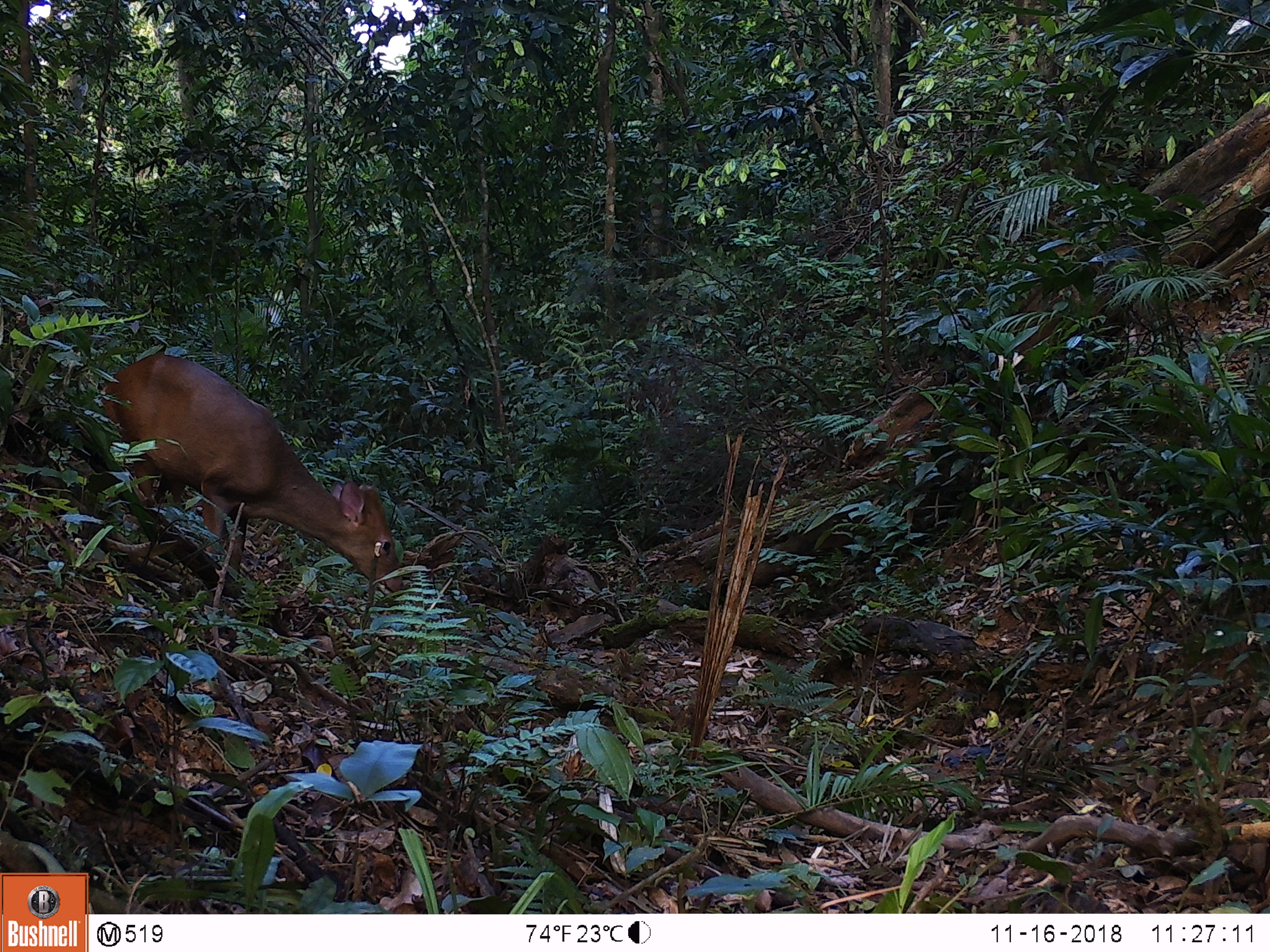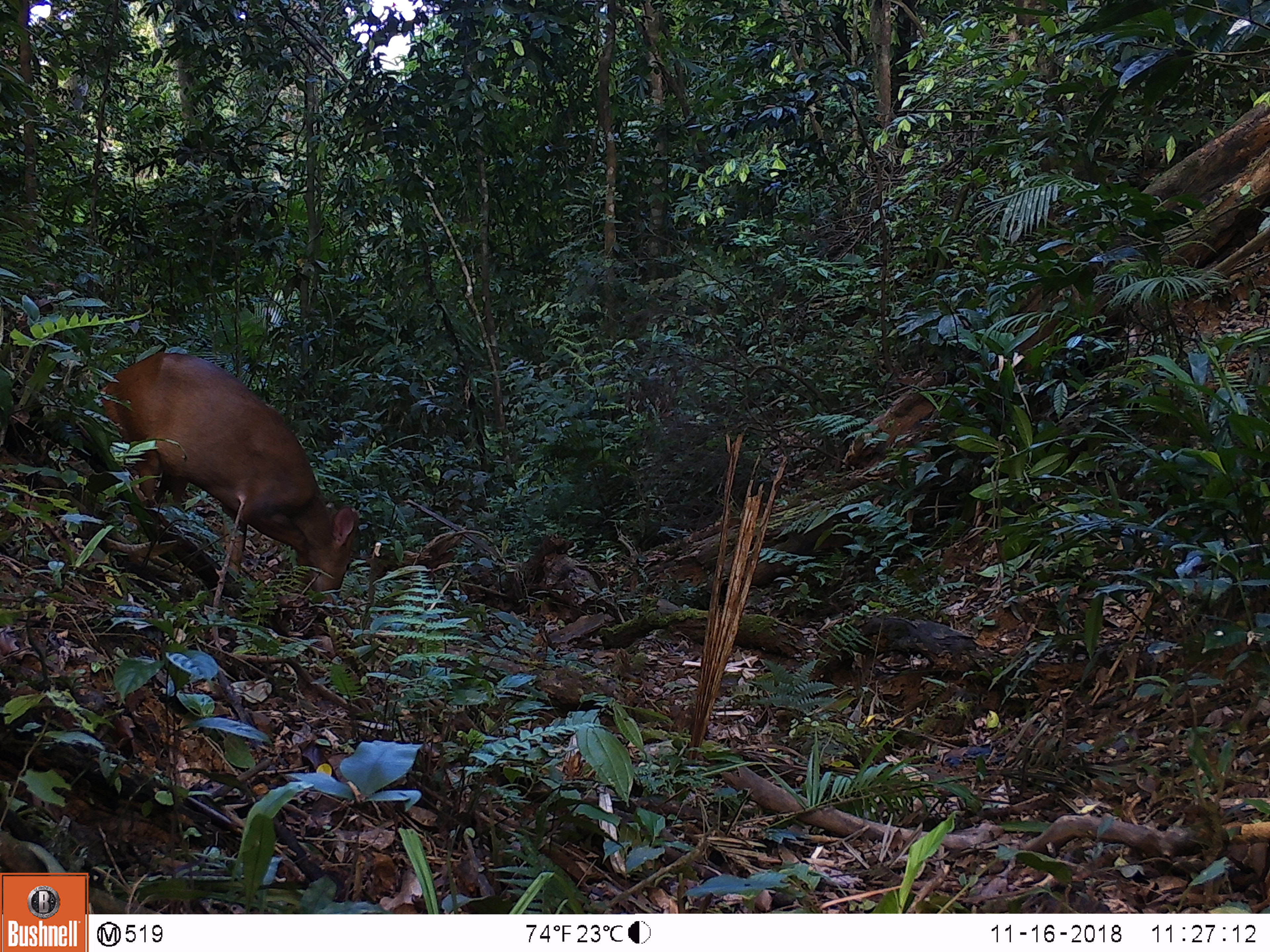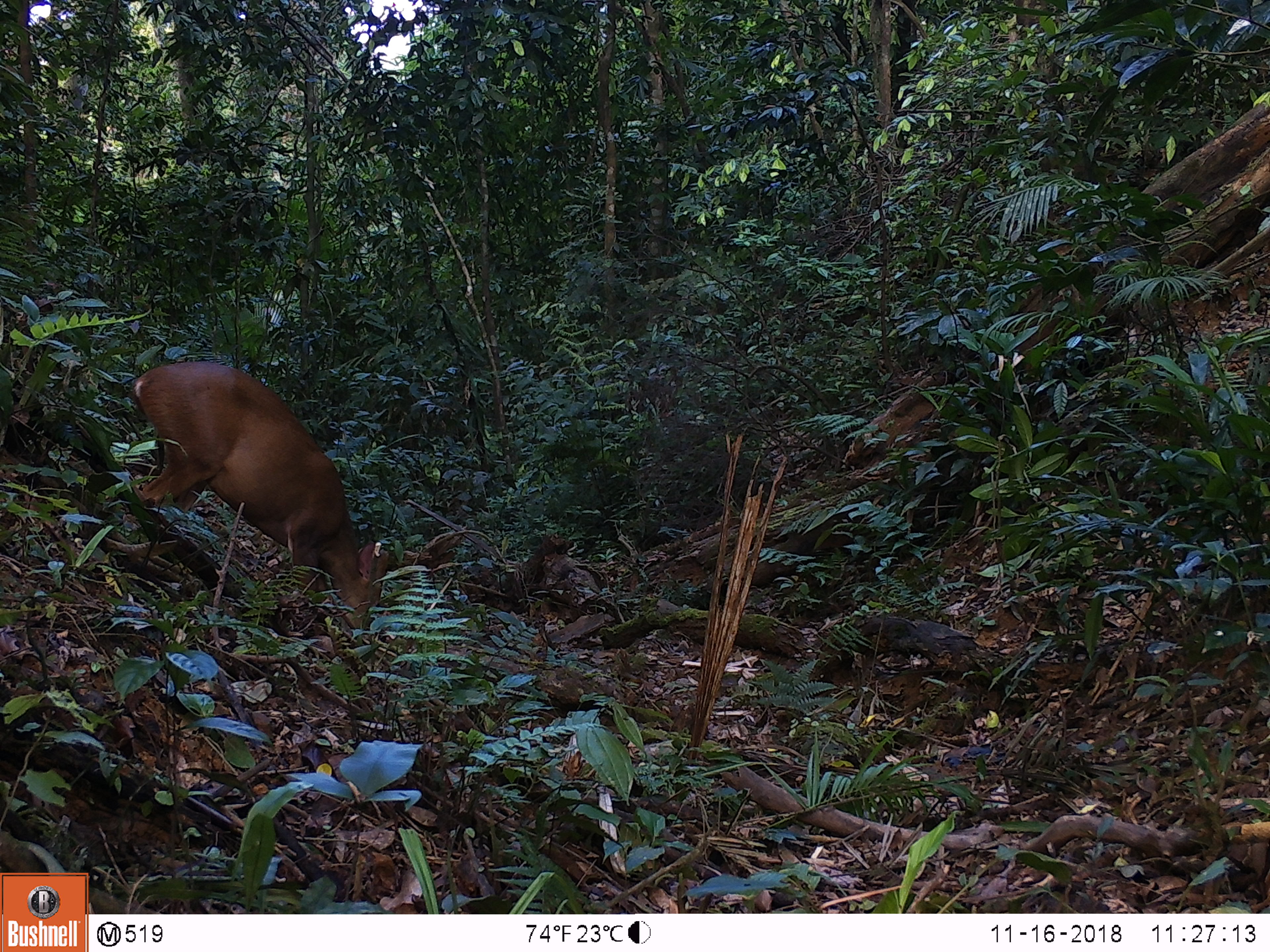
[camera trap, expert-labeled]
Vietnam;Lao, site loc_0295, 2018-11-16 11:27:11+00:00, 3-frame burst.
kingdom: Animalia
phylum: Chordata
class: Mammalia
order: Artiodactyla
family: Cervidae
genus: Muntiacus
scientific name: Muntiacus vuquangensis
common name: large-antlered muntjac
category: large antlered muntjac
Large antlered muntjac (large-antlered muntjac) (Muntiacus vuquangensis). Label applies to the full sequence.